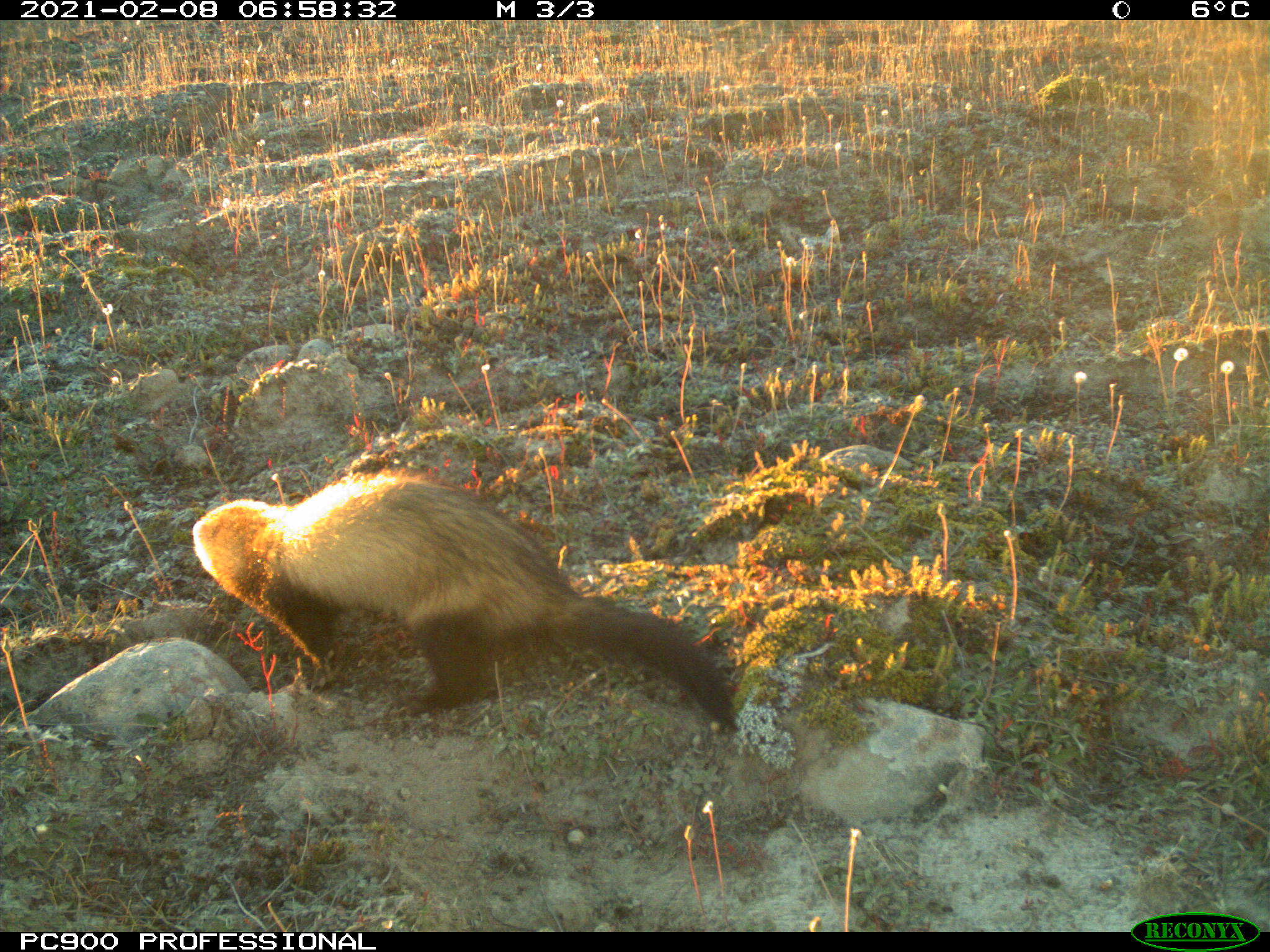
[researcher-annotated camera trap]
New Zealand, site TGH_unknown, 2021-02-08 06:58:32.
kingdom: Animalia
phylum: Chordata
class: Mammalia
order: Carnivora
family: Mustelidae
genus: Mustela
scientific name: Mustela furo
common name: ferret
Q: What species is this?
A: Ferret (Mustela furo).